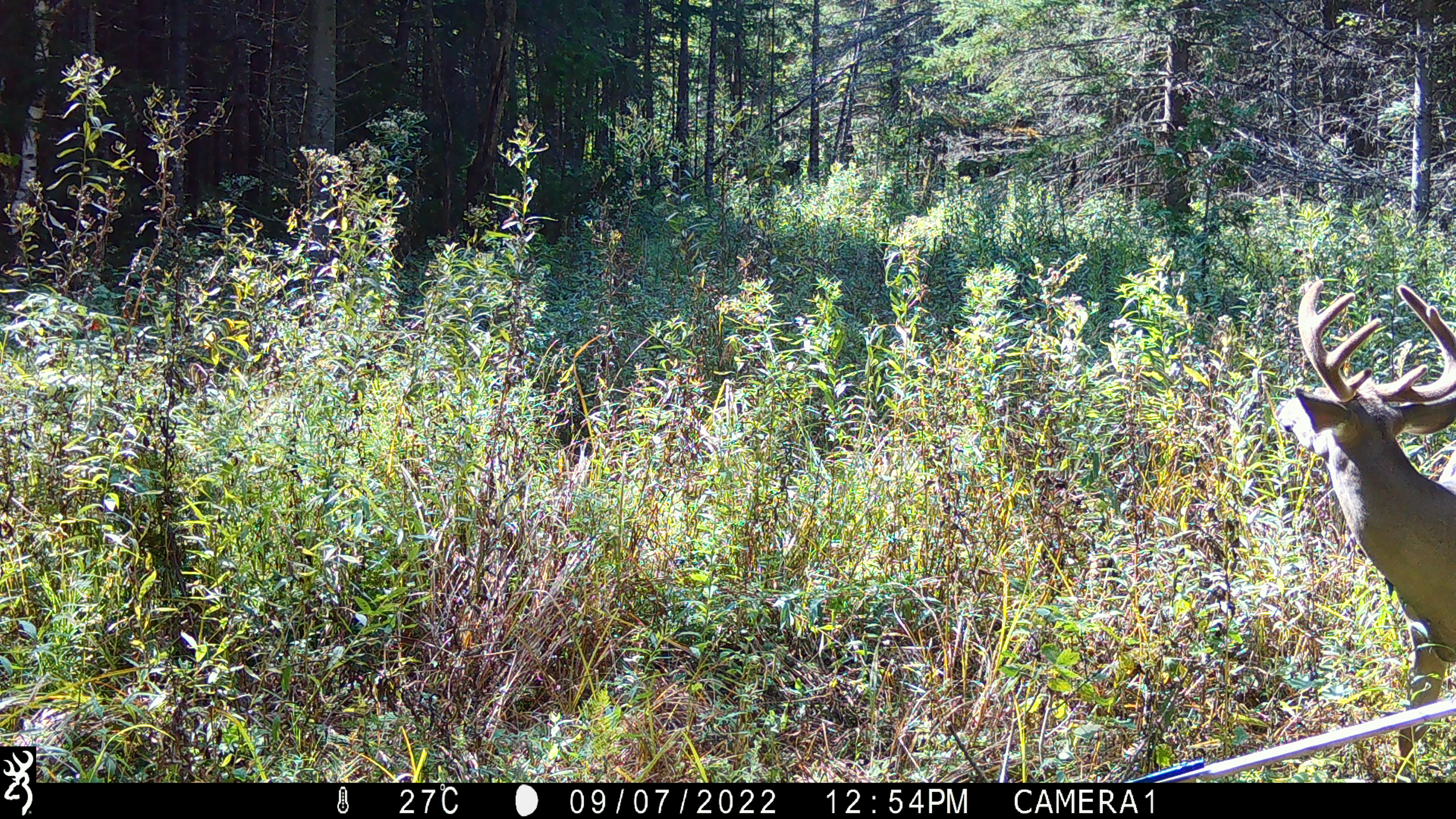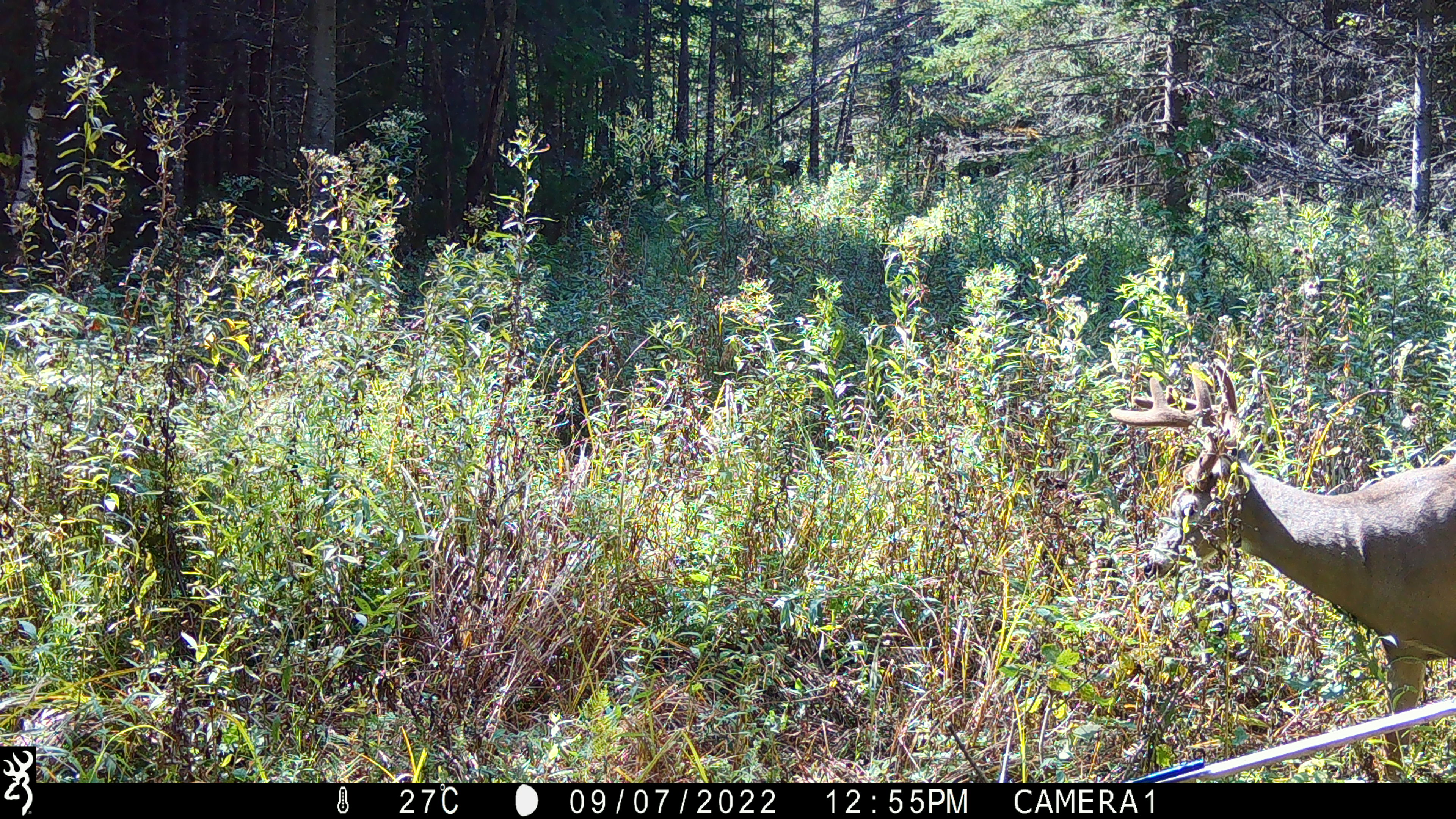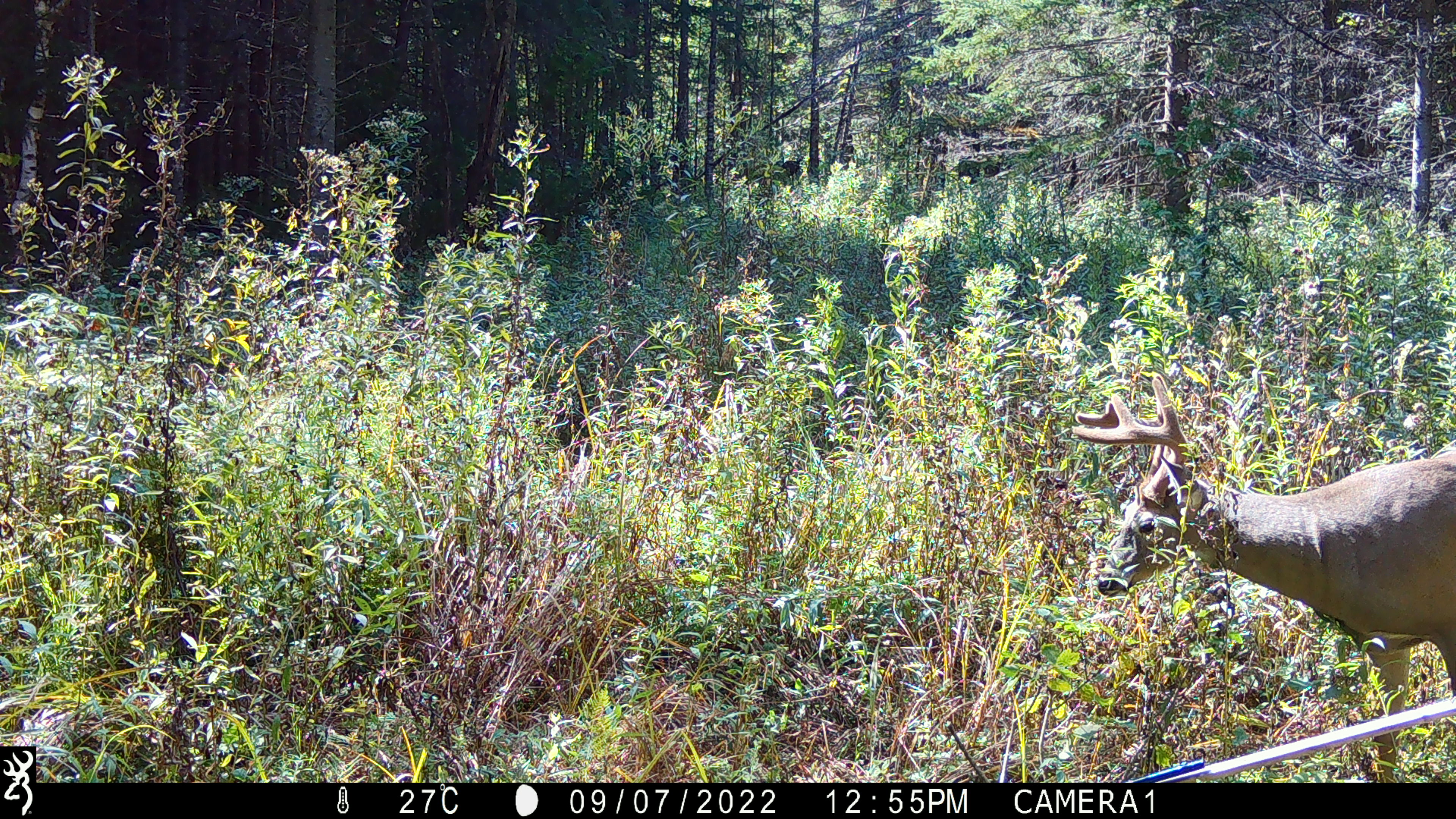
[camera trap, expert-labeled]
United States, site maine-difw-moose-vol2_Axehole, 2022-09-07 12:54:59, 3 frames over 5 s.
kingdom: Animalia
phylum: Chordata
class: Mammalia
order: Artiodactyla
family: Cervidae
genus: Odocoileus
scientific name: Odocoileus virginianus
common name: white-tailed deer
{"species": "white-tailed deer (Odocoileus virginianus)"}